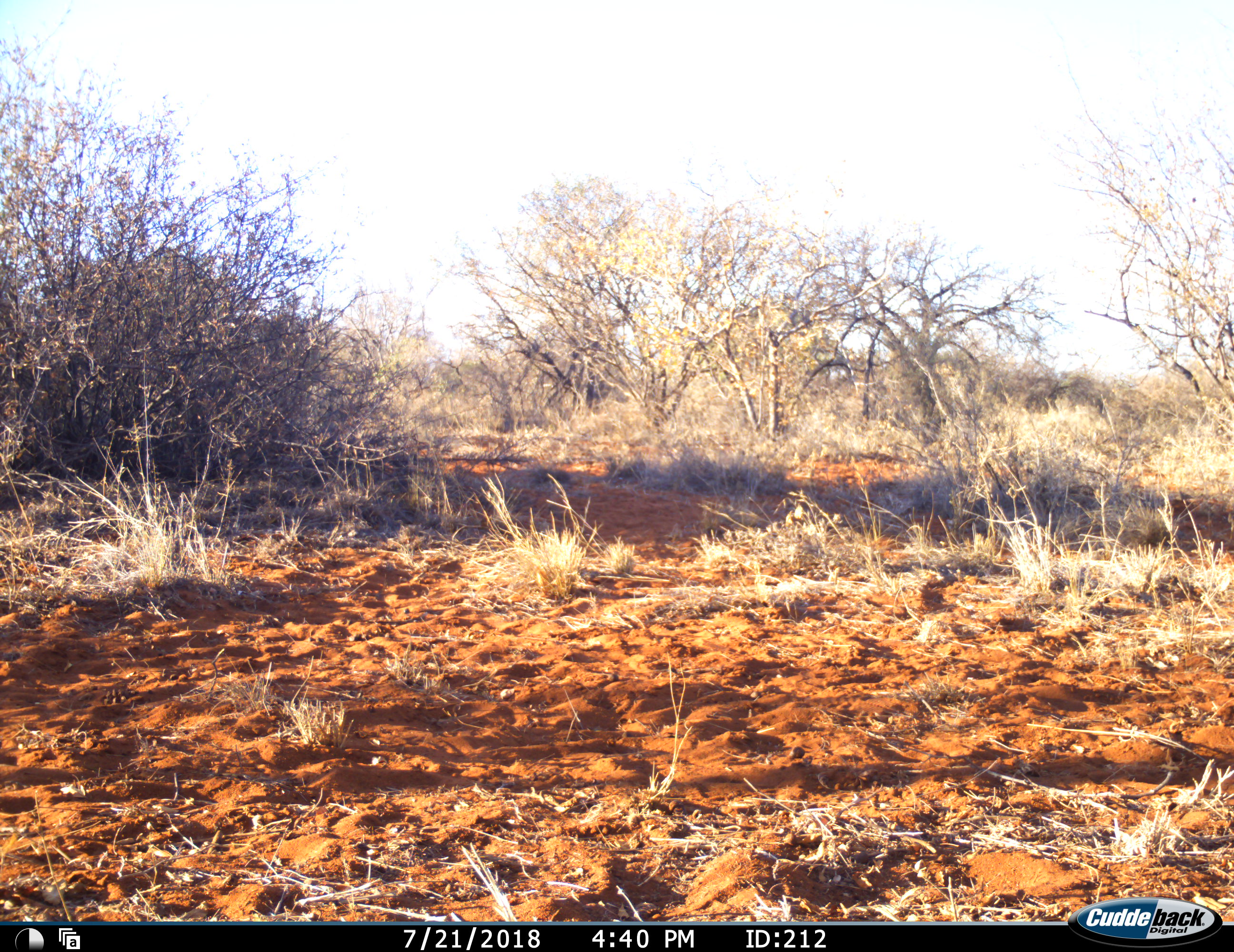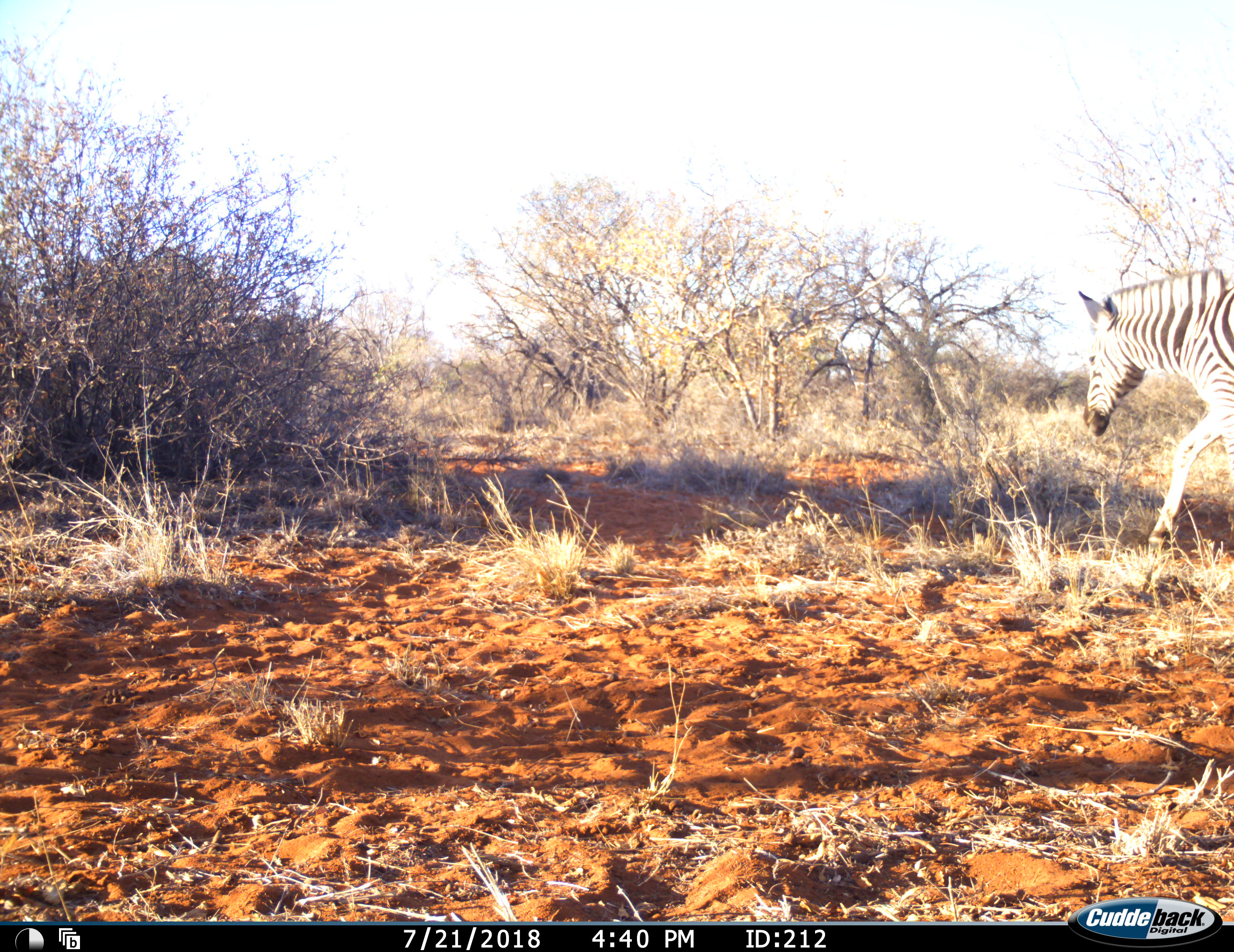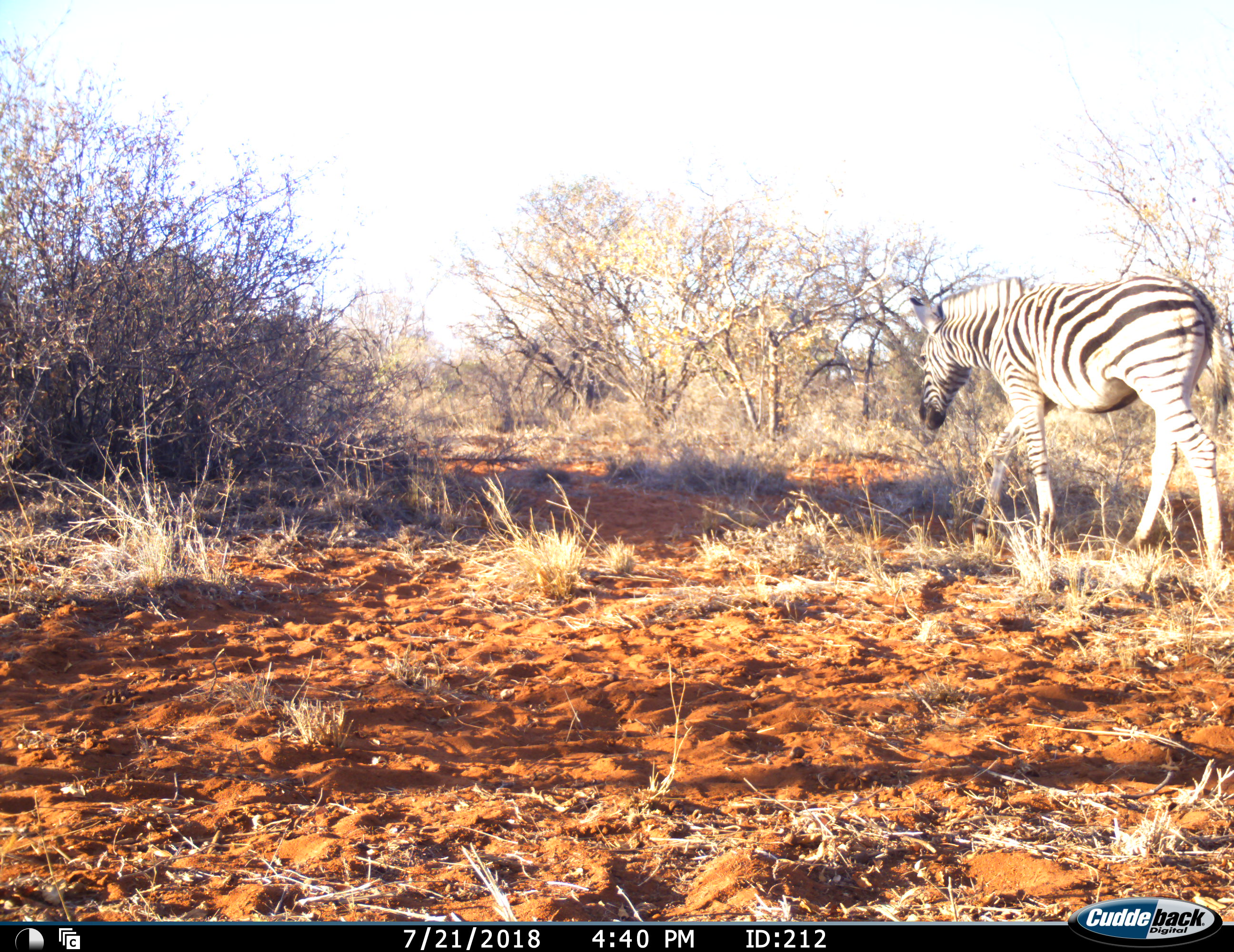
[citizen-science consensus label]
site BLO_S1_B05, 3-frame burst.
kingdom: Animalia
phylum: Chordata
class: Mammalia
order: Perissodactyla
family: Equidae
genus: Equus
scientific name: Equus quagga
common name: plains zebra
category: zebraplains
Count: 1.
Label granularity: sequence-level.